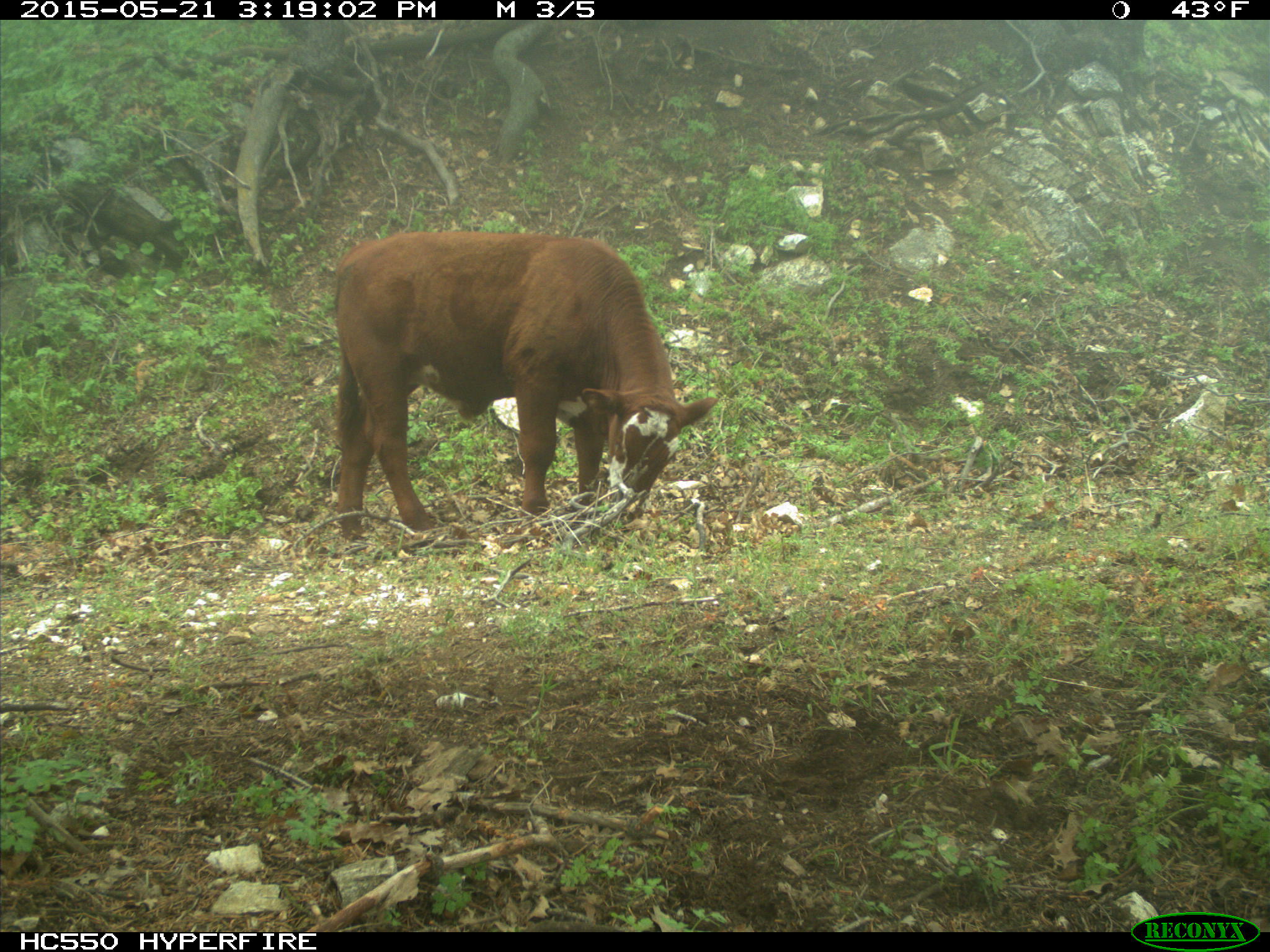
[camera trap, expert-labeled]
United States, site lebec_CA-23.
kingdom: Animalia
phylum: Chordata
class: Mammalia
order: Artiodactyla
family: Bovidae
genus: Bos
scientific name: Bos taurus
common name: domestic cow